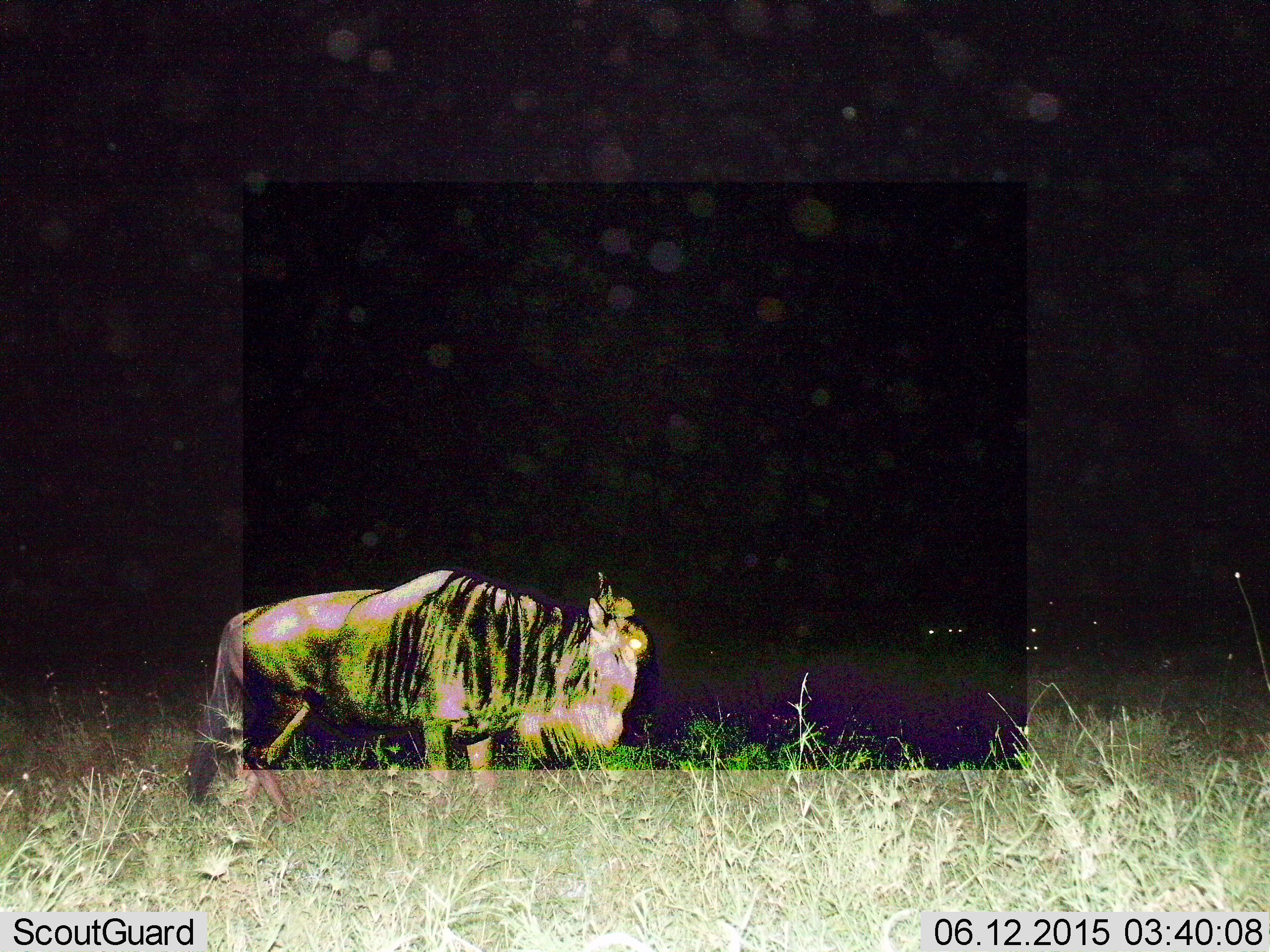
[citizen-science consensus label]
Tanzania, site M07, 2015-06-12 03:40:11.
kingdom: Animalia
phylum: Chordata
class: Mammalia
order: Artiodactyla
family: Bovidae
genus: Connochaetes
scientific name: Connochaetes taurinus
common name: blue wildebeest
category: wildebeest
Wildebeest (blue wildebeest) (Connochaetes taurinus), count 1. Behavior (volunteer vote fractions): standing 50%, resting 10%, moving 40%, interacting 0%. Young present (vote fraction): 0%. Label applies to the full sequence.